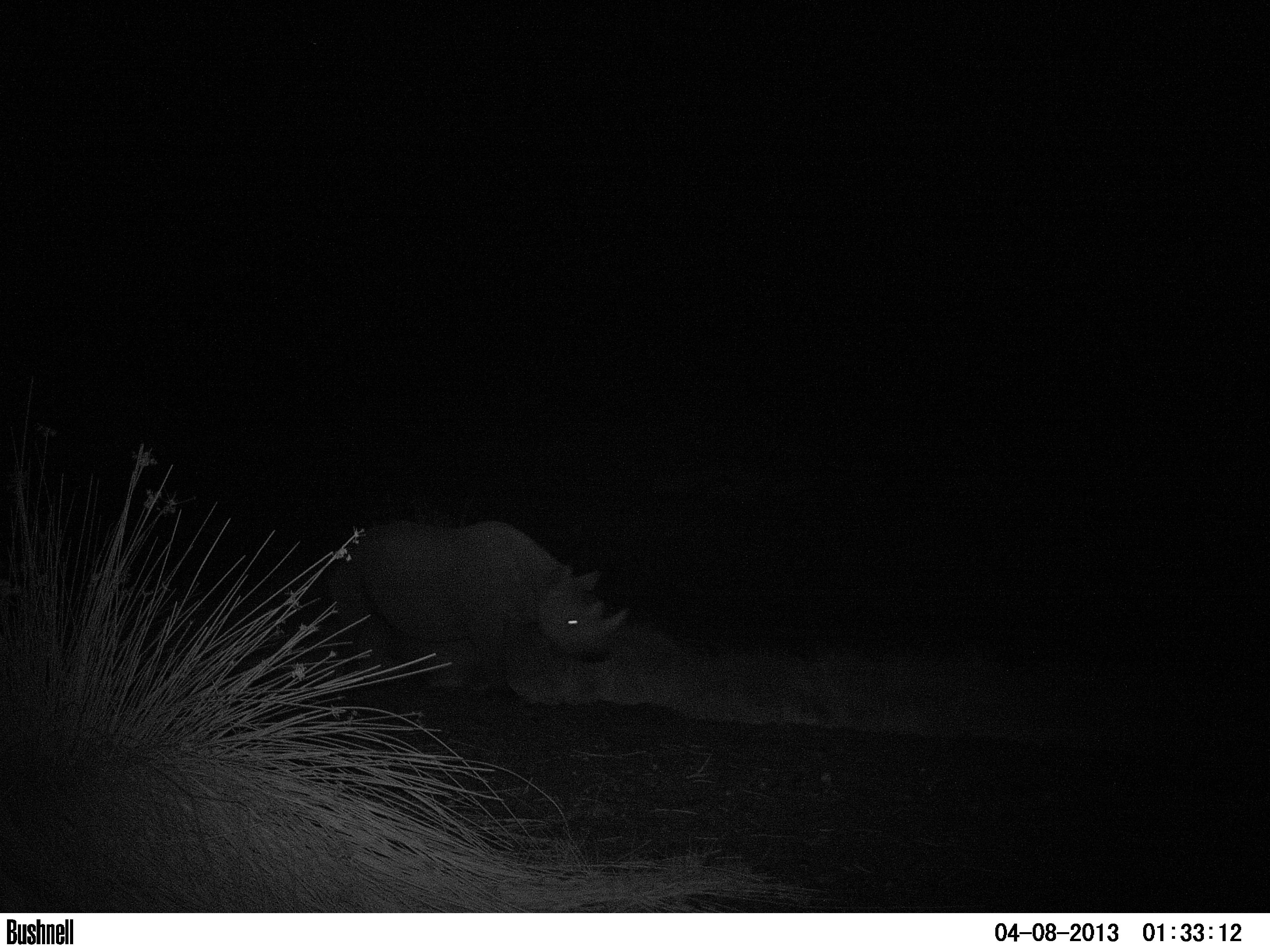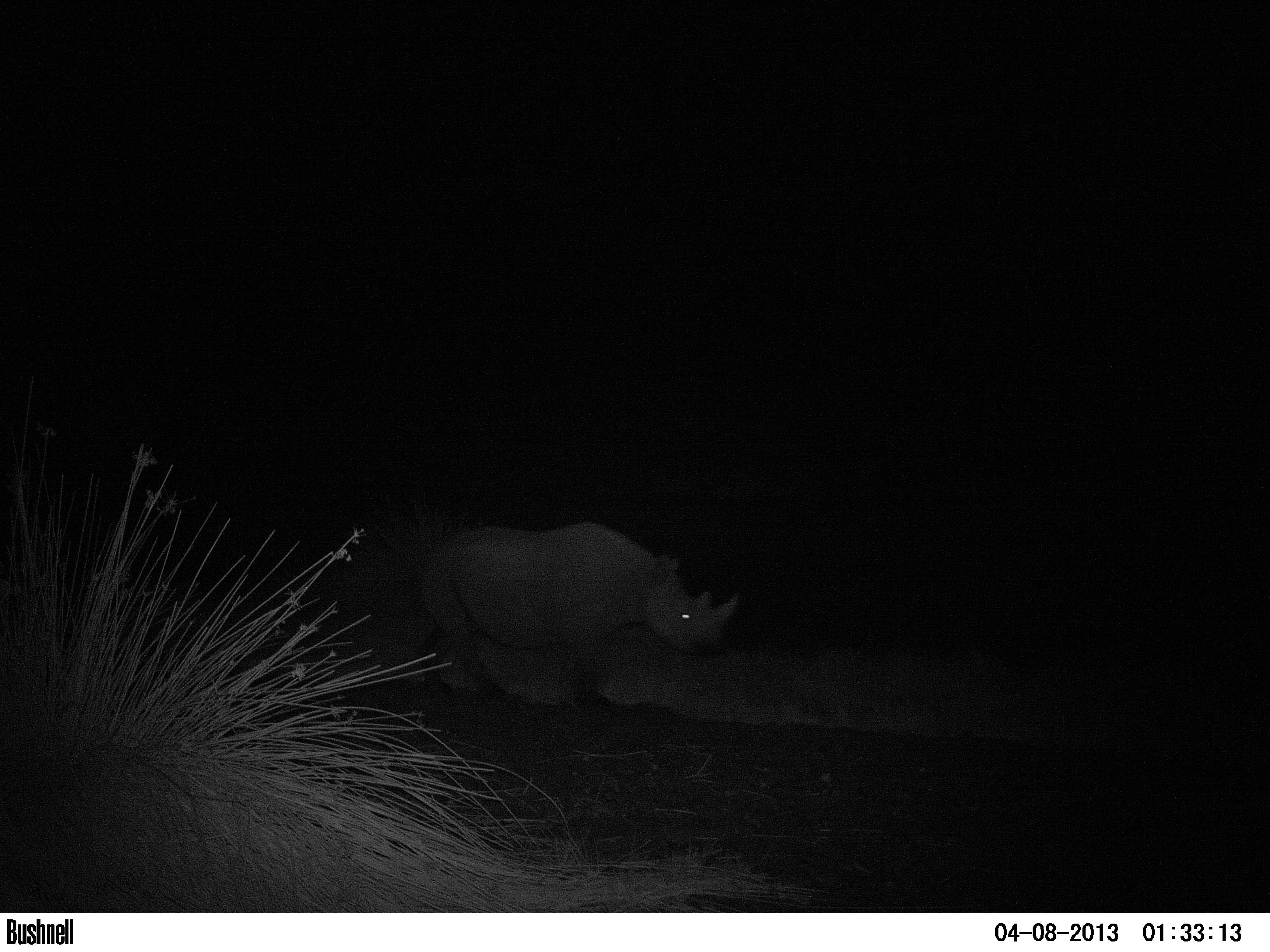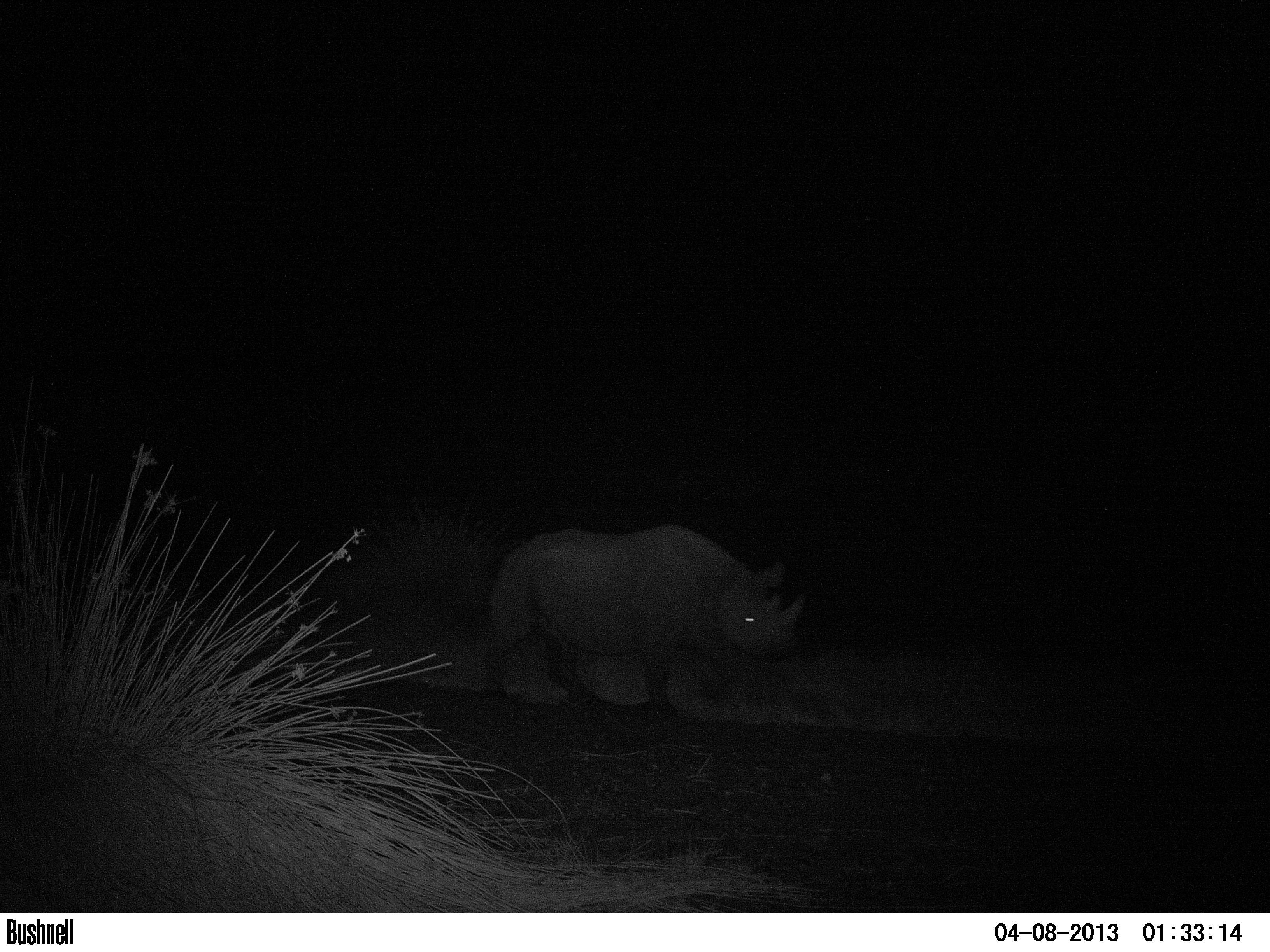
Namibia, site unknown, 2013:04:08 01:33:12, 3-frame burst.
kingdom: Animalia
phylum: Chordata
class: Mammalia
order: Perissodactyla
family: Rhinocerotidae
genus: Diceros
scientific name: Diceros bicornis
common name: black rhinoceros